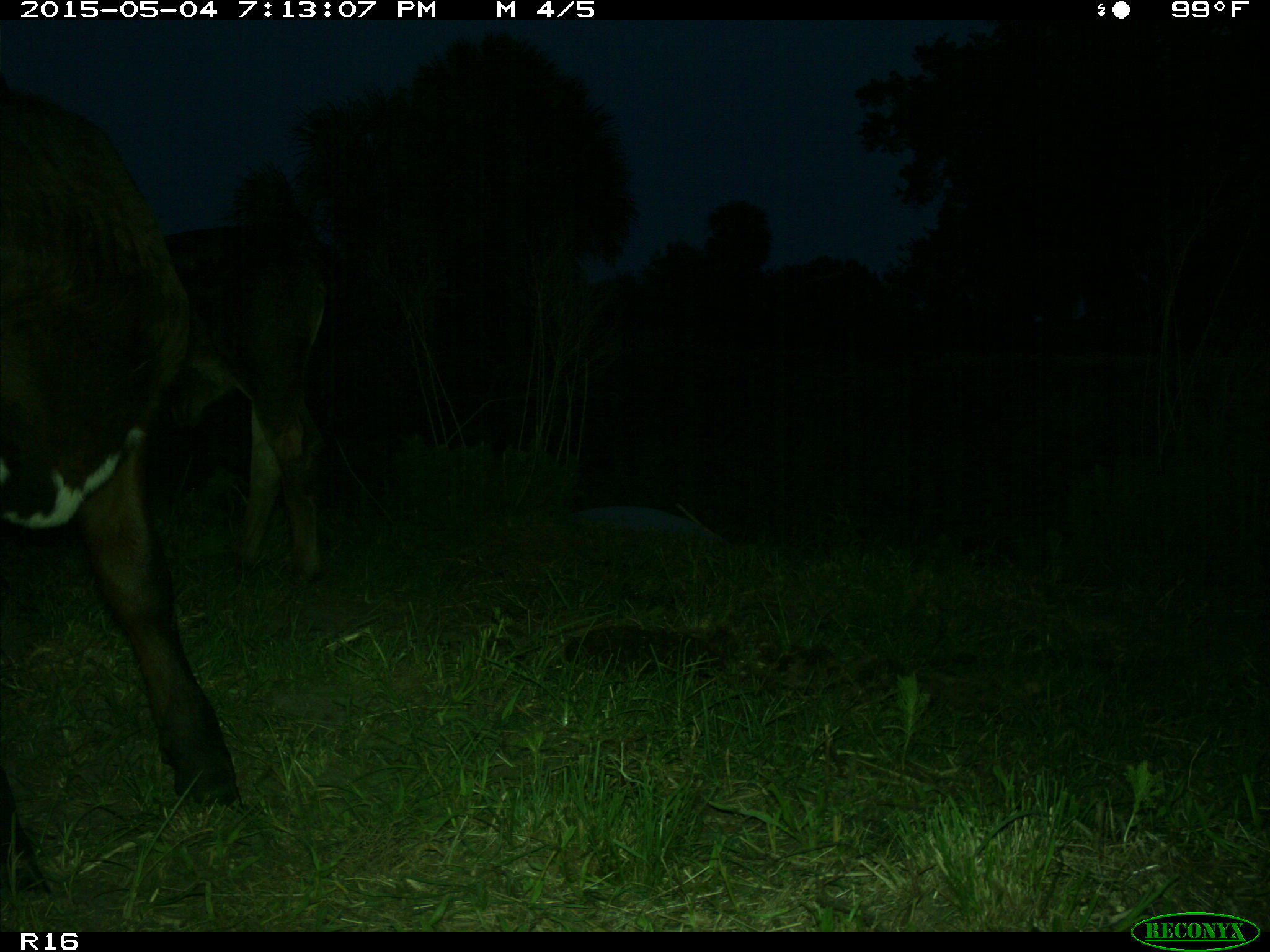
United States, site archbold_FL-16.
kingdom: Animalia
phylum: Chordata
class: Mammalia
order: Artiodactyla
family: Bovidae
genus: Bos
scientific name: Bos taurus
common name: domestic cow